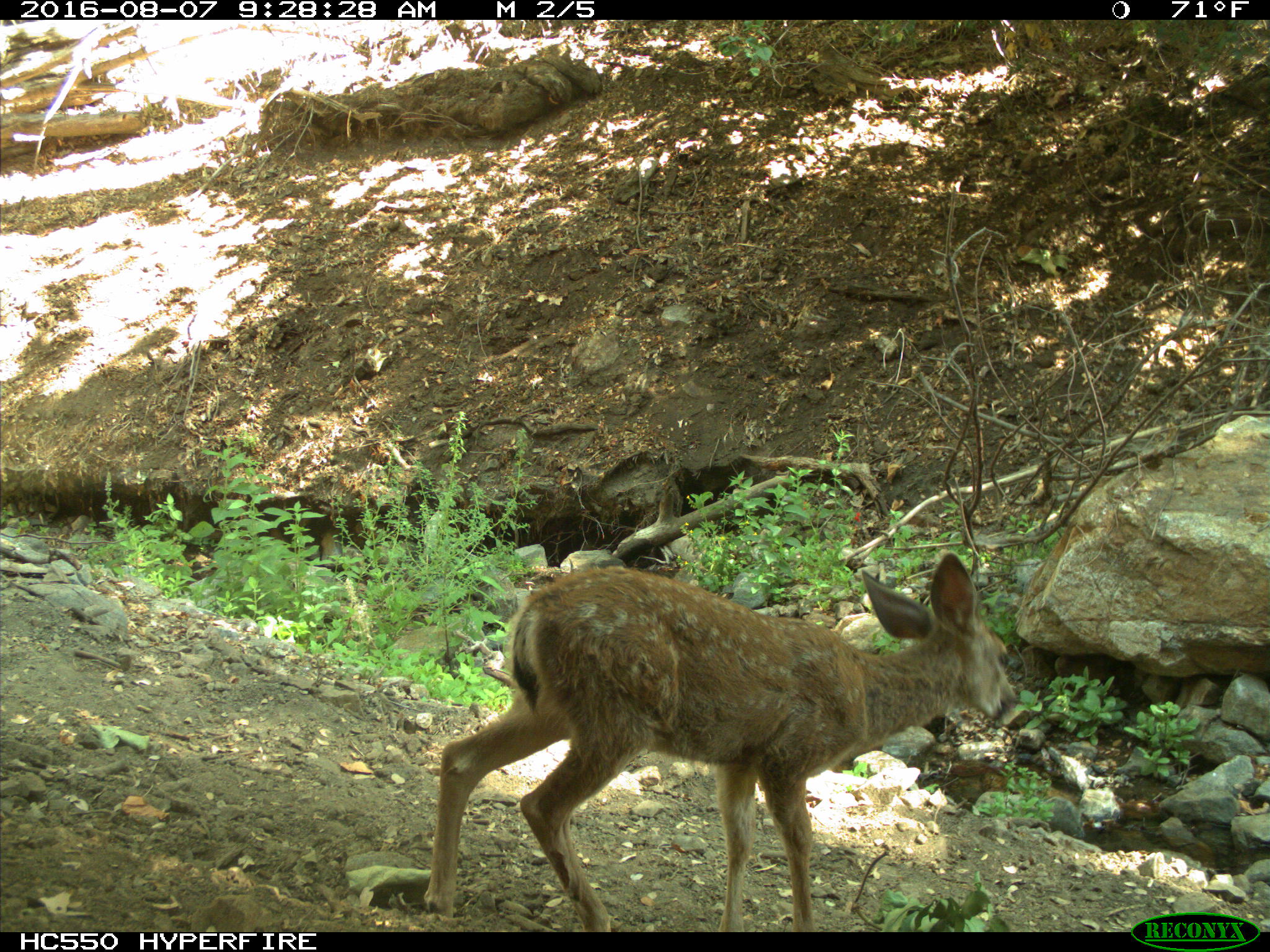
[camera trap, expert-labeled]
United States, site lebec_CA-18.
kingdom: Animalia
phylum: Chordata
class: Mammalia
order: Artiodactyla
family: Cervidae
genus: Odocoileus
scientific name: Odocoileus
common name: deer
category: unidentified deer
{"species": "unidentified deer (deer) (Odocoileus)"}